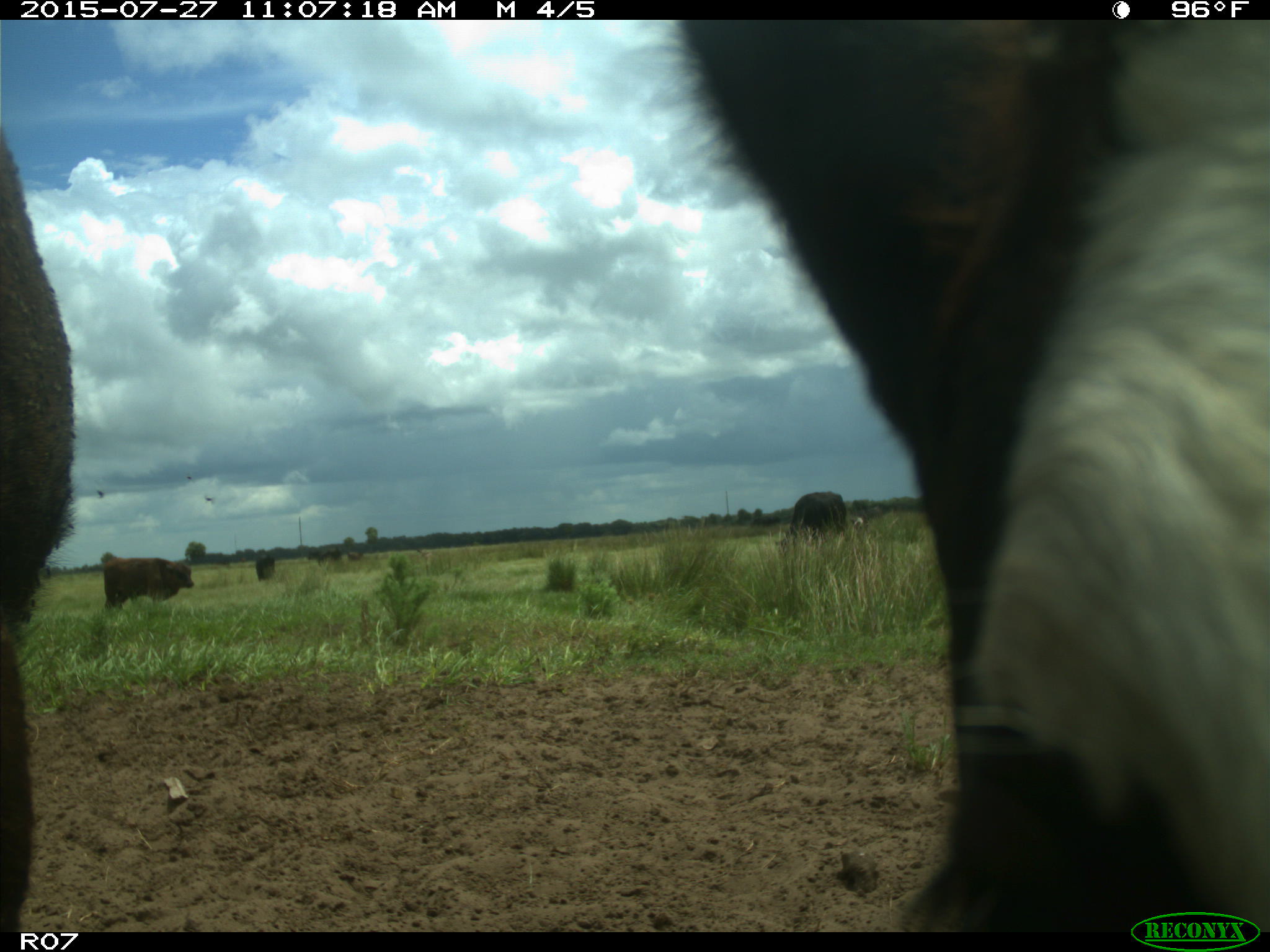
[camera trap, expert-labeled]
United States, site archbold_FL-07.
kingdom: Animalia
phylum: Chordata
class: Mammalia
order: Artiodactyla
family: Bovidae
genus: Bos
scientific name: Bos taurus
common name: domestic cow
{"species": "Bos taurus (domestic cow)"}